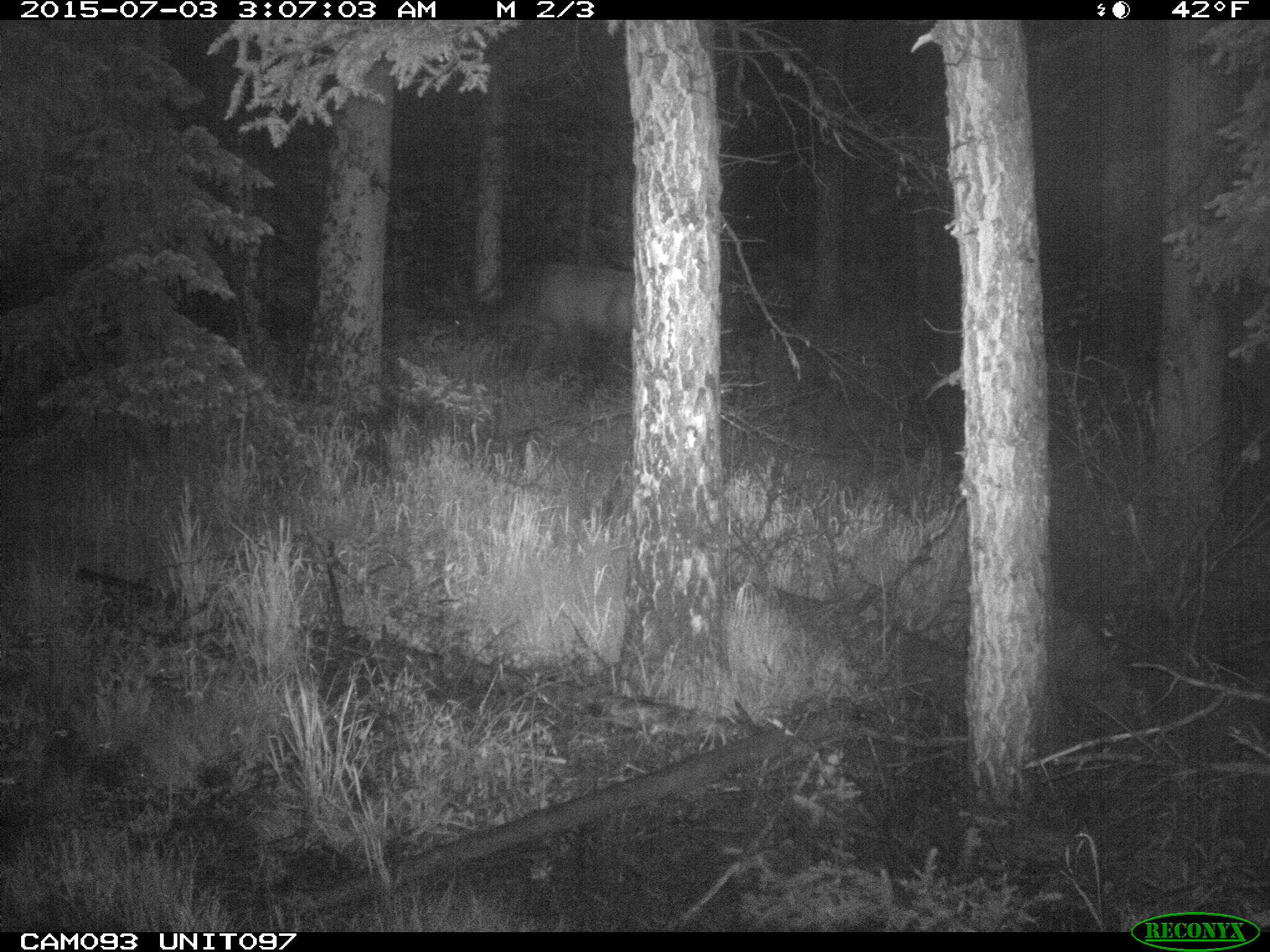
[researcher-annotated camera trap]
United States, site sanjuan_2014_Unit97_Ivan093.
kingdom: Animalia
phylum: Chordata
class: Mammalia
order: Artiodactyla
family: Cervidae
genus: Cervus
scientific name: Cervus elaphus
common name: red deer